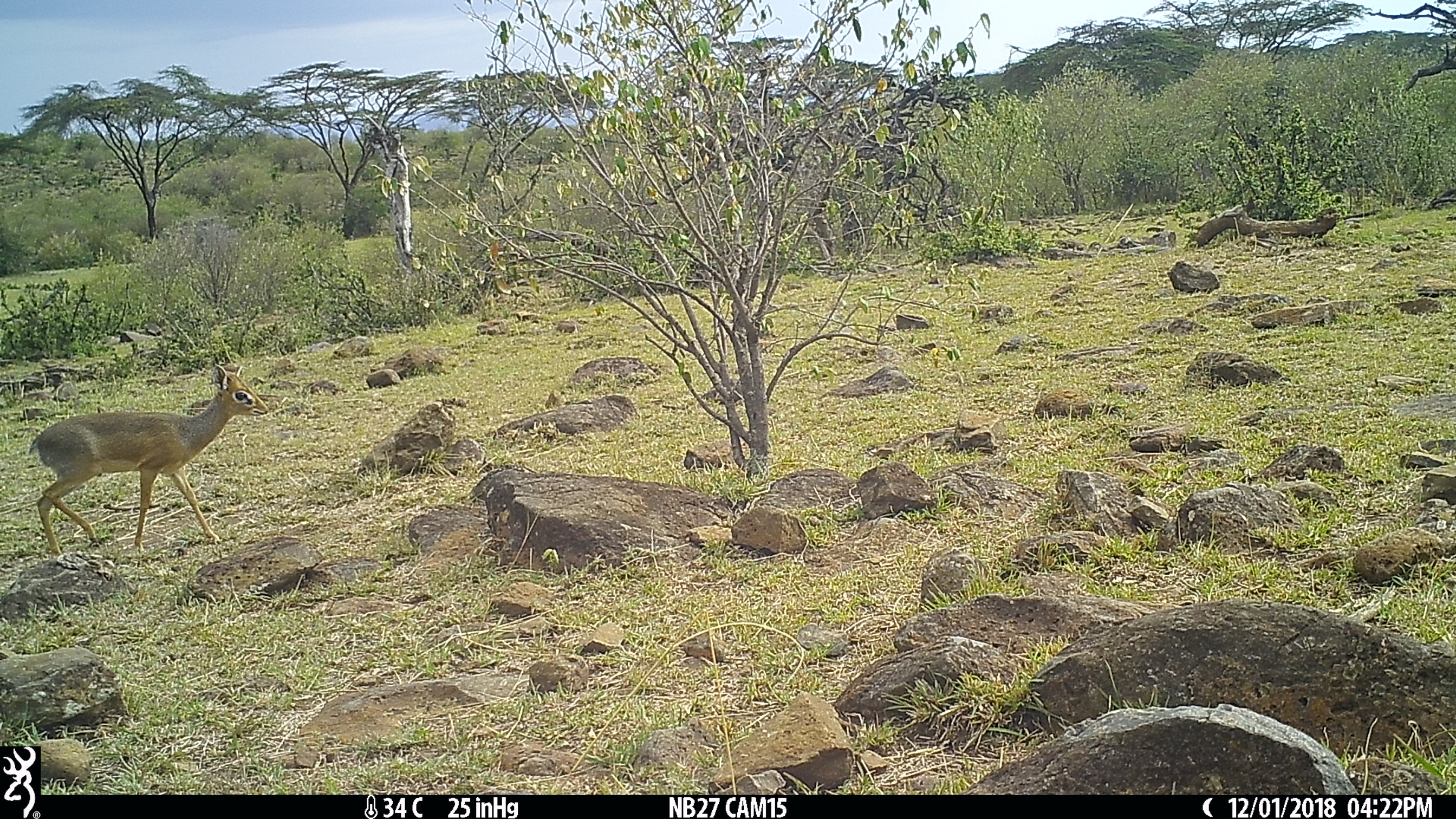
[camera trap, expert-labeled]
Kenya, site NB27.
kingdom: Animalia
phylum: Chordata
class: Mammalia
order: Artiodactyla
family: Bovidae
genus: Madoqua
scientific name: Madoqua kirkii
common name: kirk's dik-dik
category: dikdik